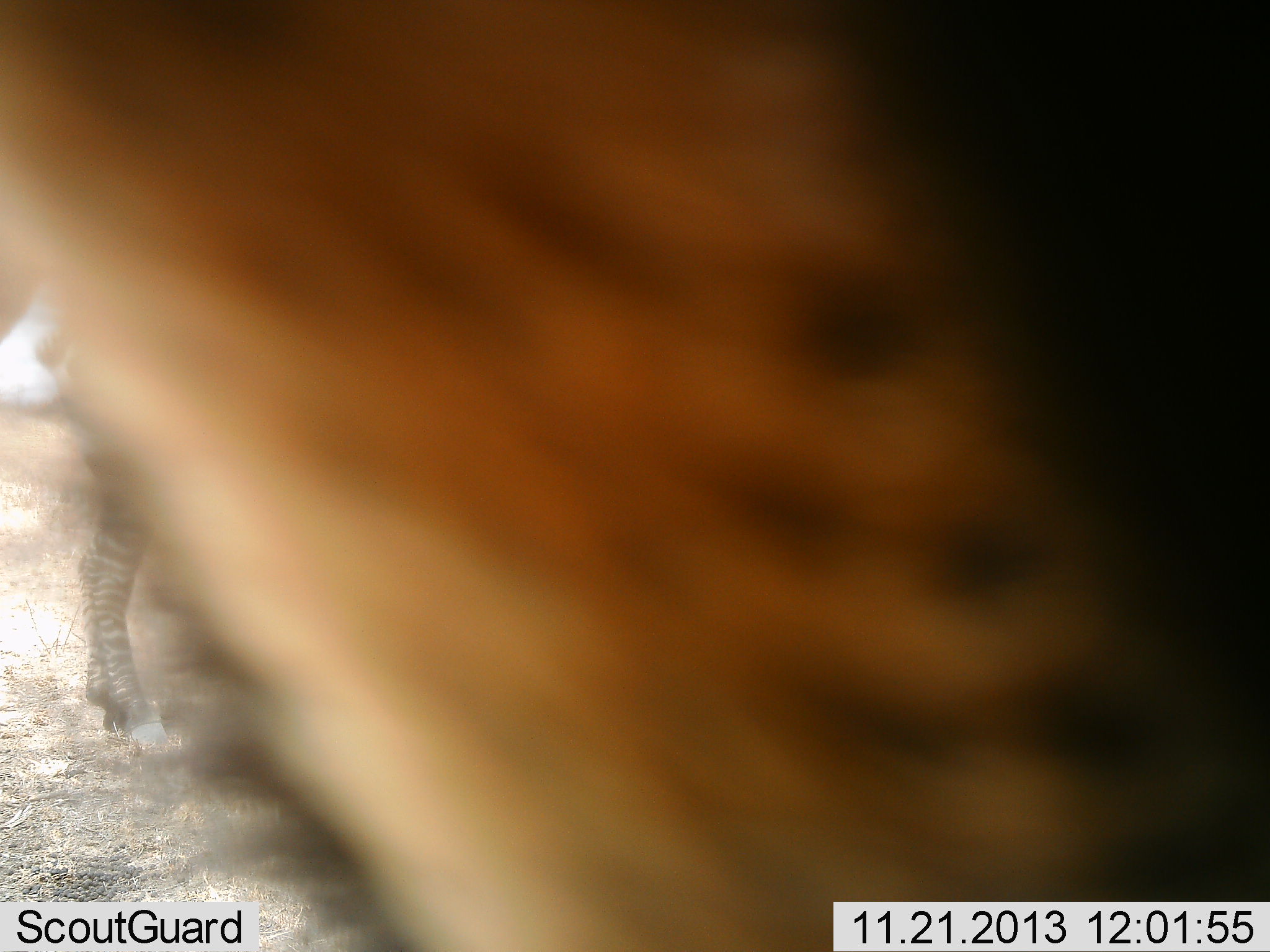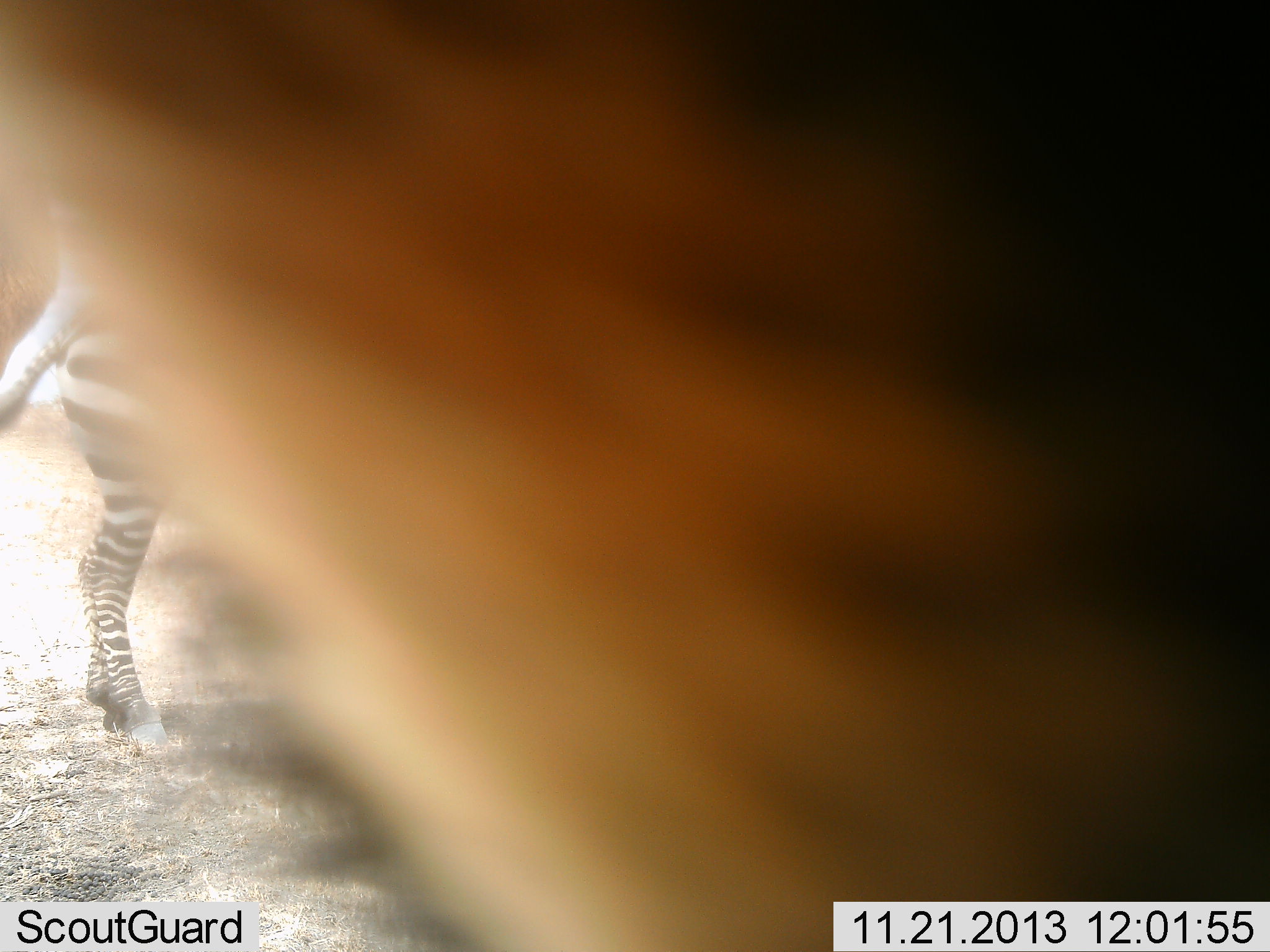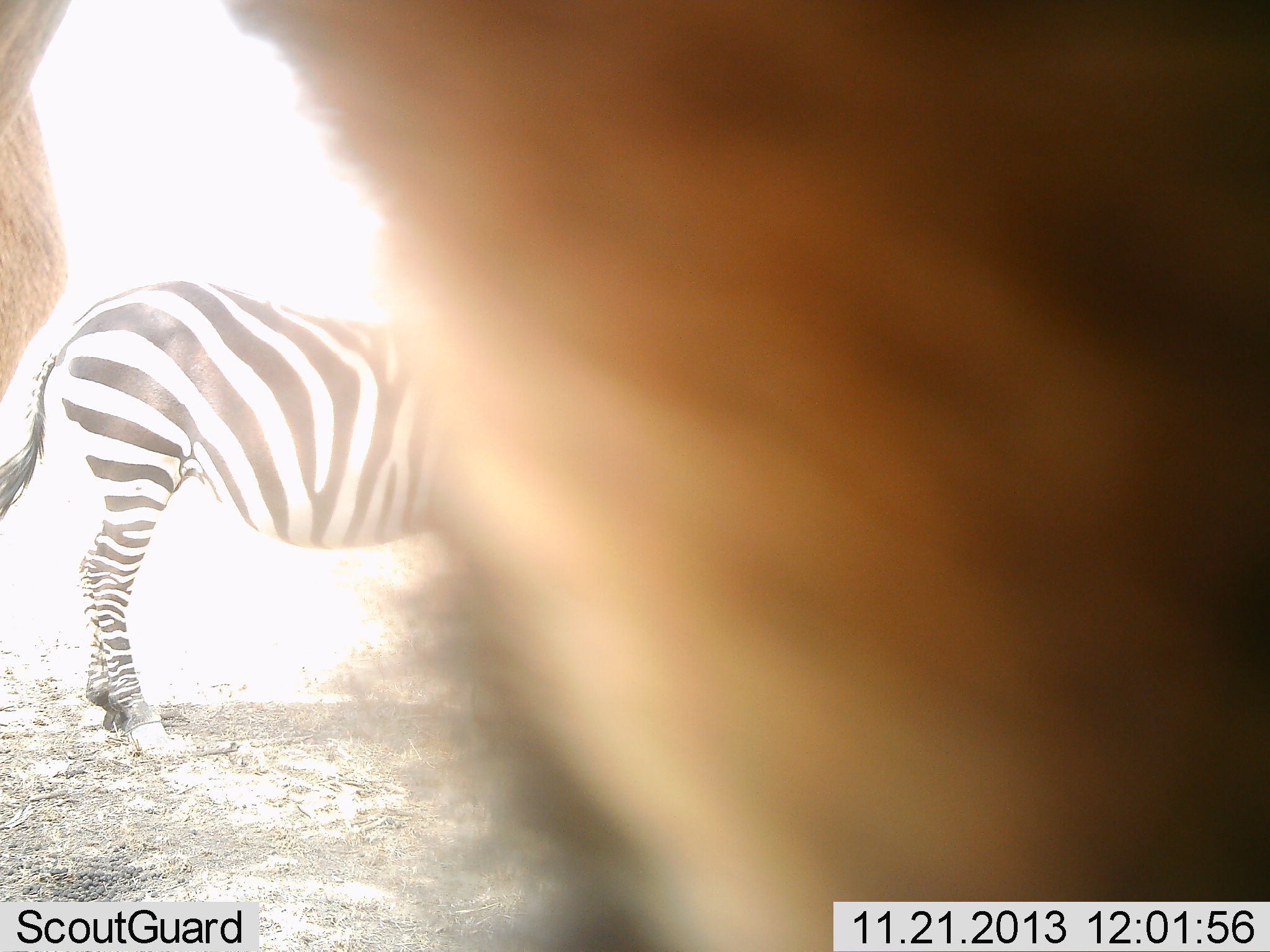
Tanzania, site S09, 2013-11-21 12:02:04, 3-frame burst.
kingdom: Animalia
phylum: Chordata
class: Mammalia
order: Perissodactyla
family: Equidae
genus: Equus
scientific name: Equus quagga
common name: plains zebra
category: zebra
Zebra (plains zebra) (Equus quagga), count 2. Behavior (volunteer vote fractions): standing 83%, resting 0%, moving 25%, interacting 0%. Young present (vote fraction): 0%. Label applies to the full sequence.